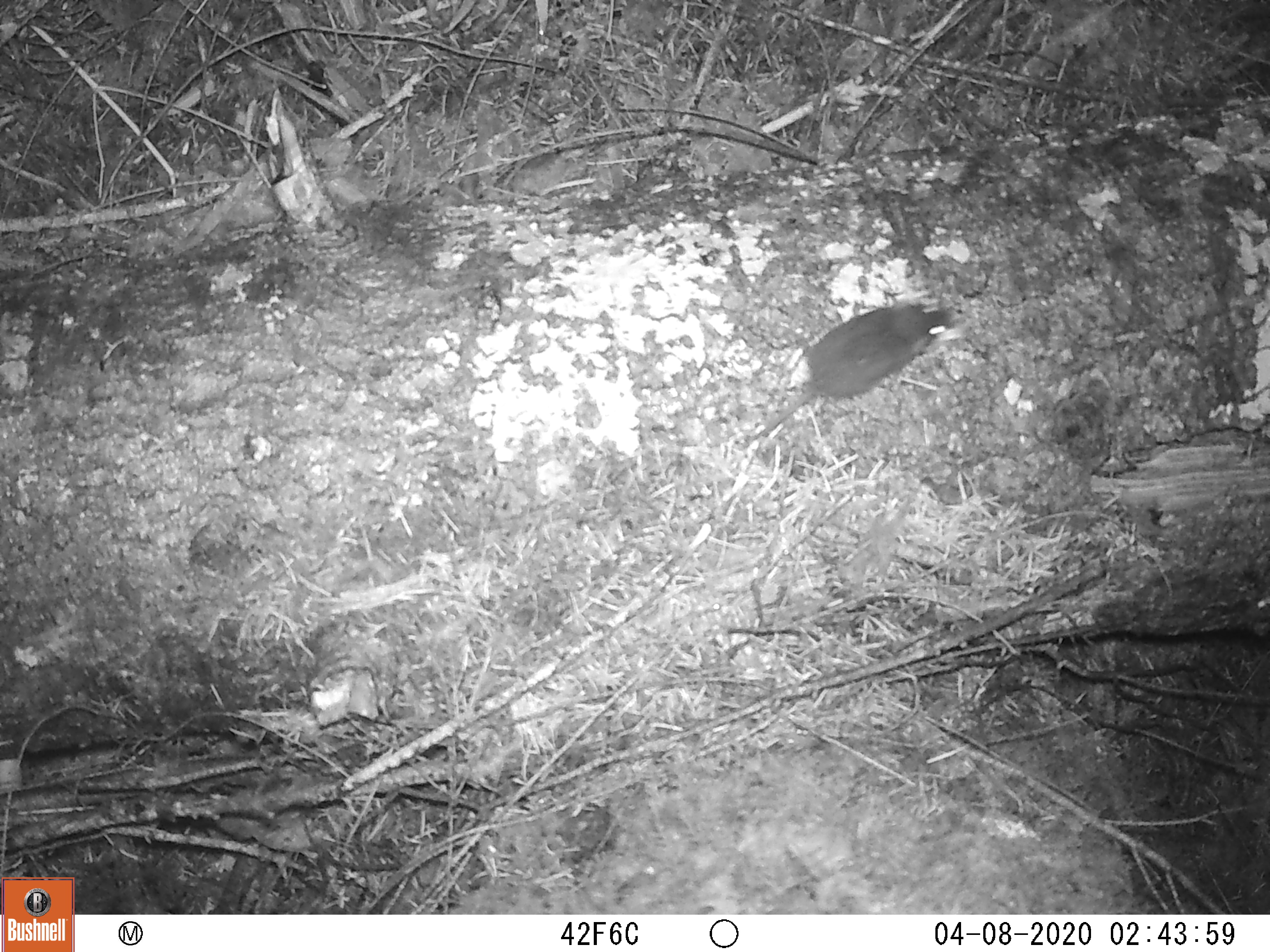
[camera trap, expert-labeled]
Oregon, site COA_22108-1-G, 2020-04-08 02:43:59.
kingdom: Animalia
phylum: Chordata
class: Mammalia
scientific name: Mammalia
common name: small mammal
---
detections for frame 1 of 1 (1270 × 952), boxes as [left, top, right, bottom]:
small mammal: [692, 265, 997, 492]